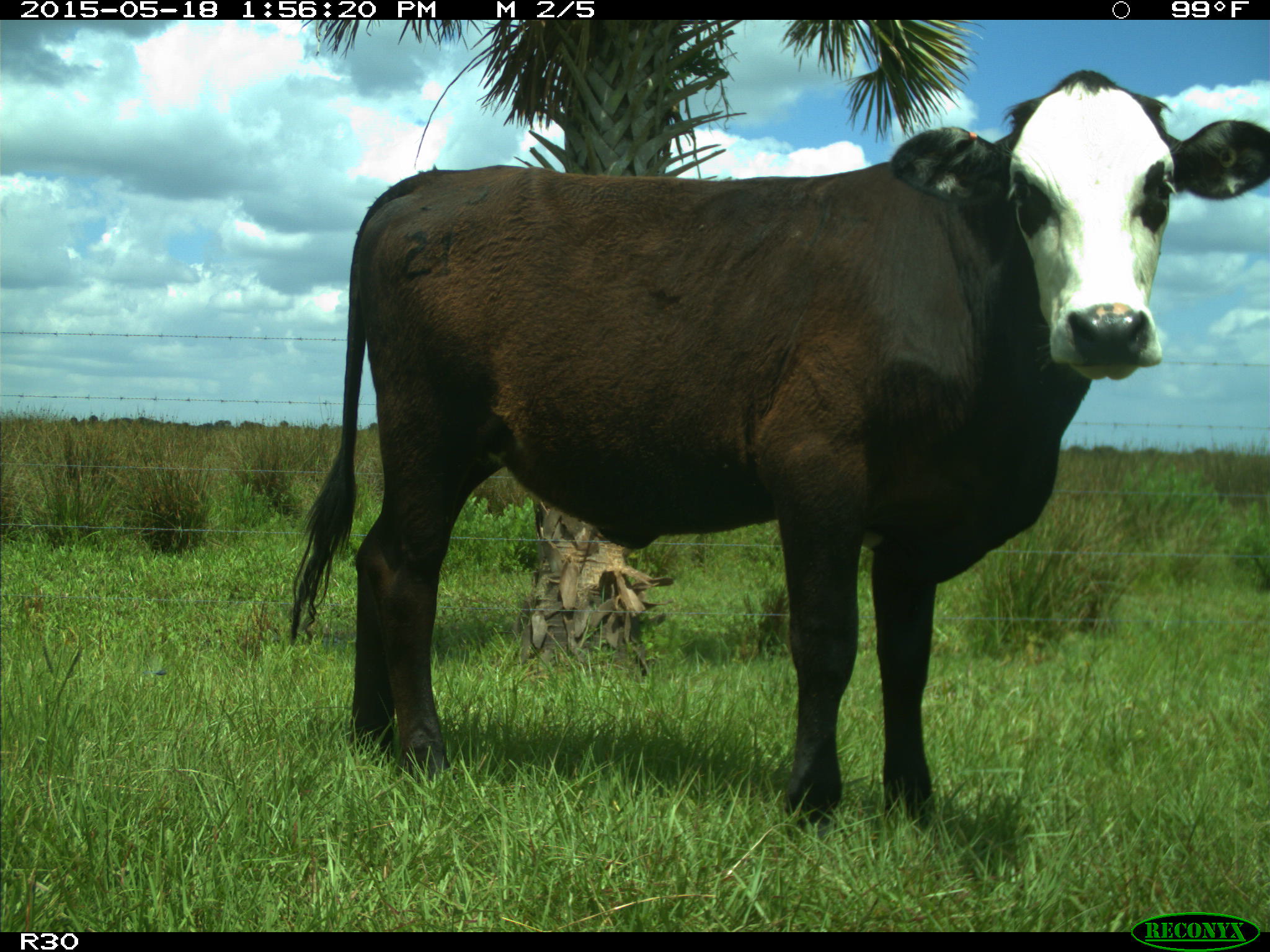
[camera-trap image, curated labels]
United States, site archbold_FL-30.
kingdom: Animalia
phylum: Chordata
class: Mammalia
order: Artiodactyla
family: Bovidae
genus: Bos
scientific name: Bos taurus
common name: domestic cow